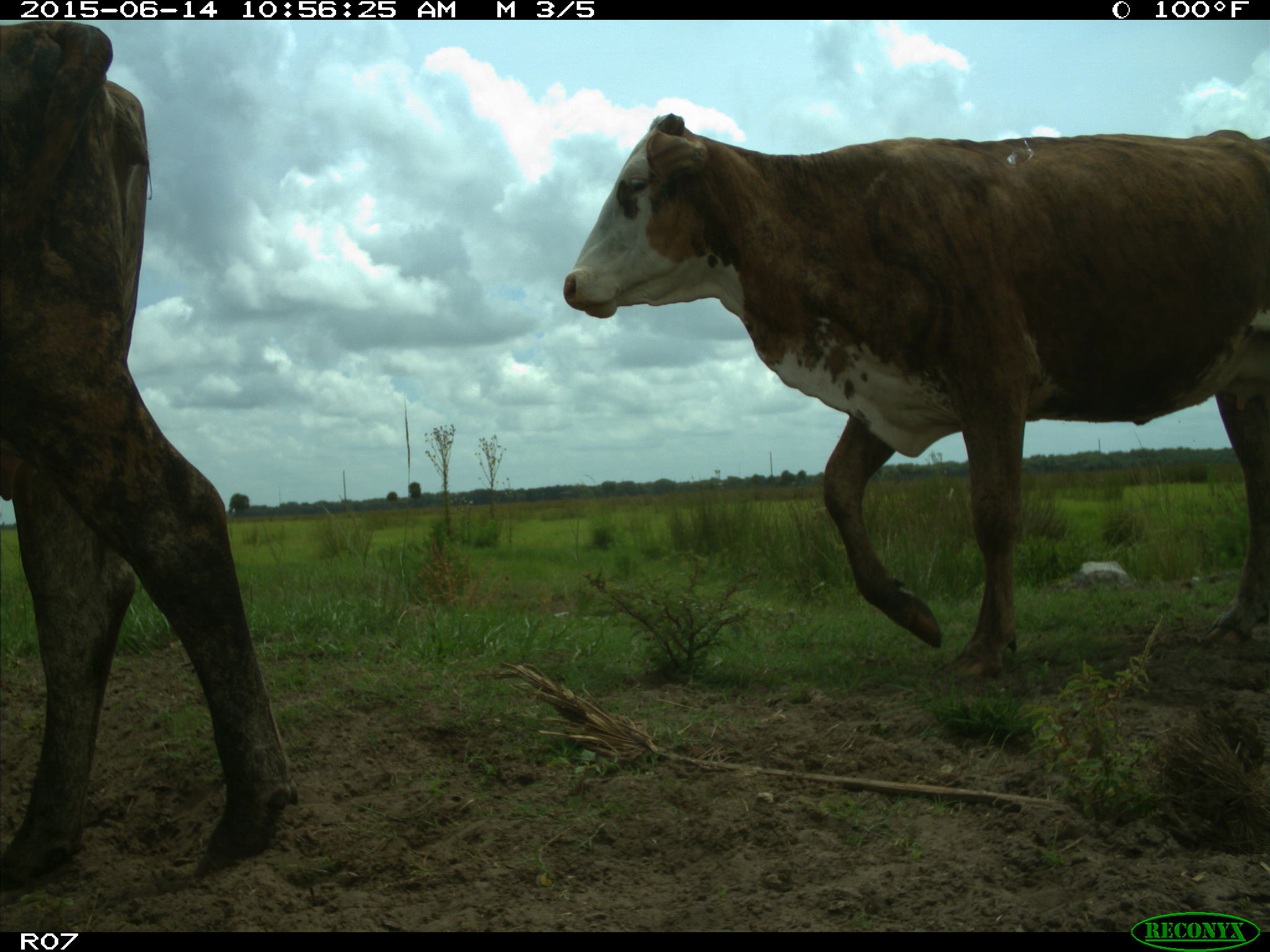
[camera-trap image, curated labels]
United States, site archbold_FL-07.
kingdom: Animalia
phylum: Chordata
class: Mammalia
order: Artiodactyla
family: Bovidae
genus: Bos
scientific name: Bos taurus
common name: domestic cow